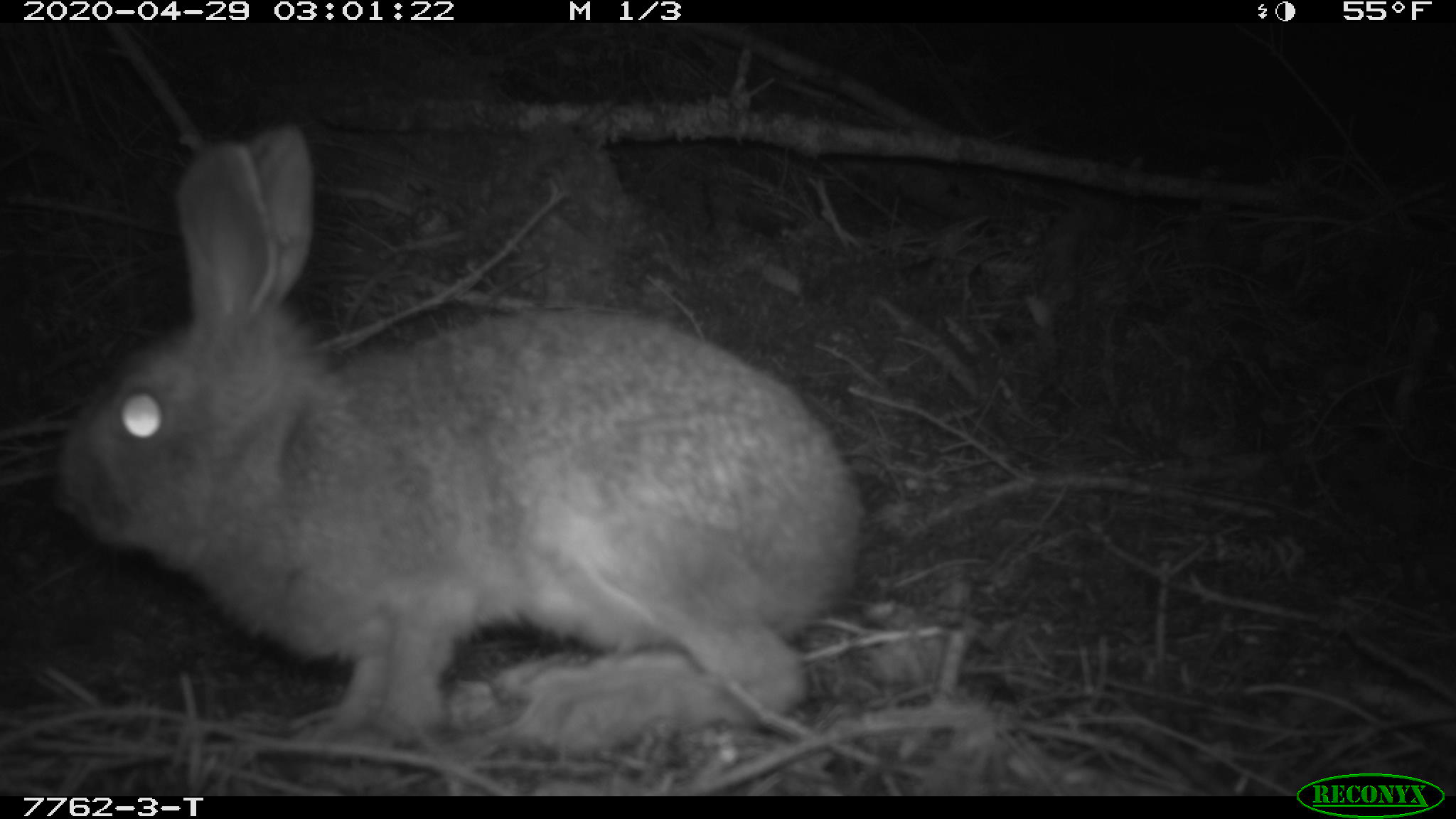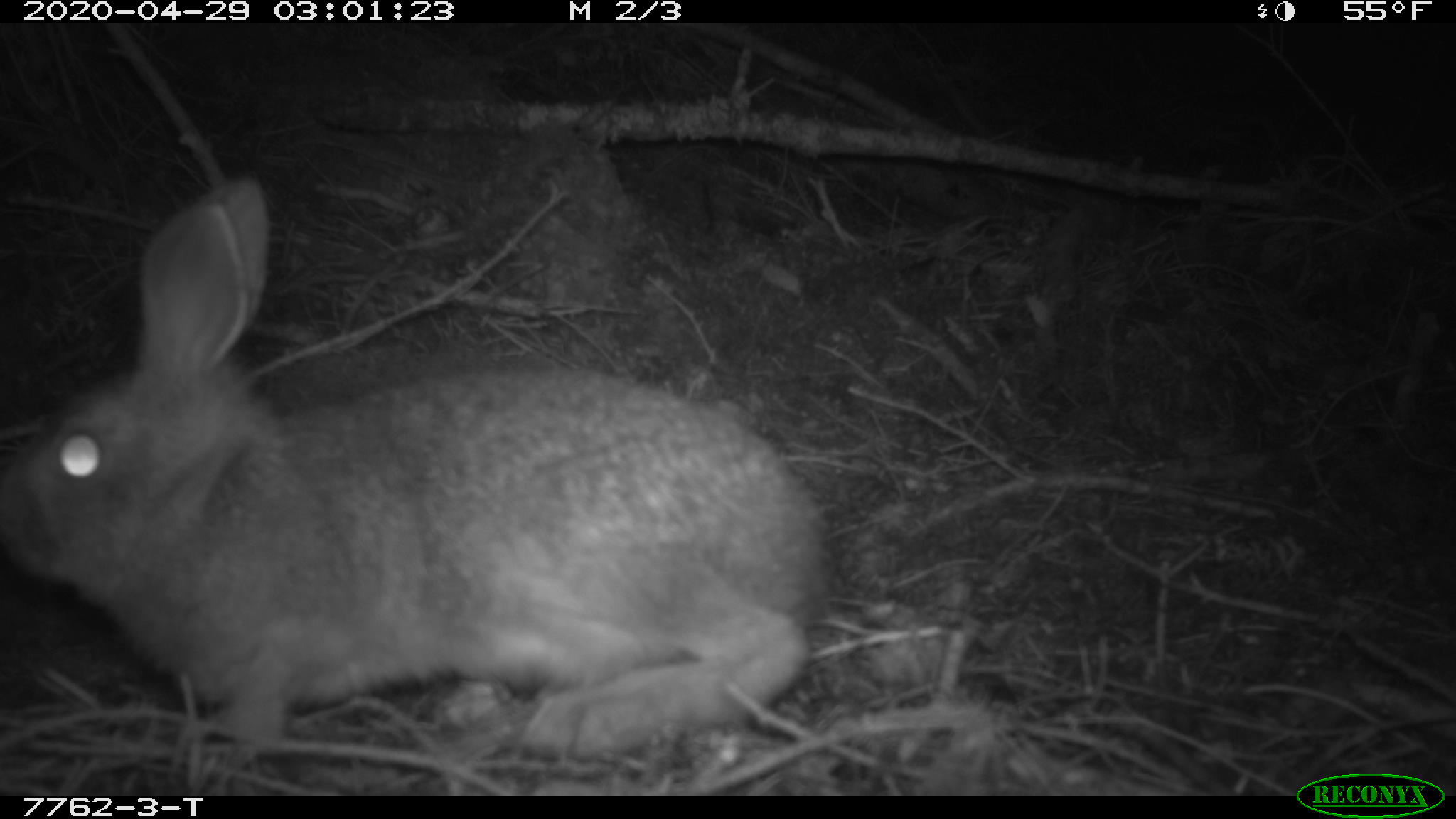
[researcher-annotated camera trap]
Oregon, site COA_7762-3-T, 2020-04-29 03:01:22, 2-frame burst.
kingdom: Animalia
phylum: Chordata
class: Mammalia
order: Lagomorpha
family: Leporidae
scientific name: Leporidae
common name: hares and rabbits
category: leporidae family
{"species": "leporidae family (hares and rabbits) (Leporidae)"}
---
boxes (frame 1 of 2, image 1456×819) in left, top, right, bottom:
leporidae family: 54, 118, 889, 734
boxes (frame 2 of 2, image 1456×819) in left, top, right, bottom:
leporidae family: 0, 167, 841, 757